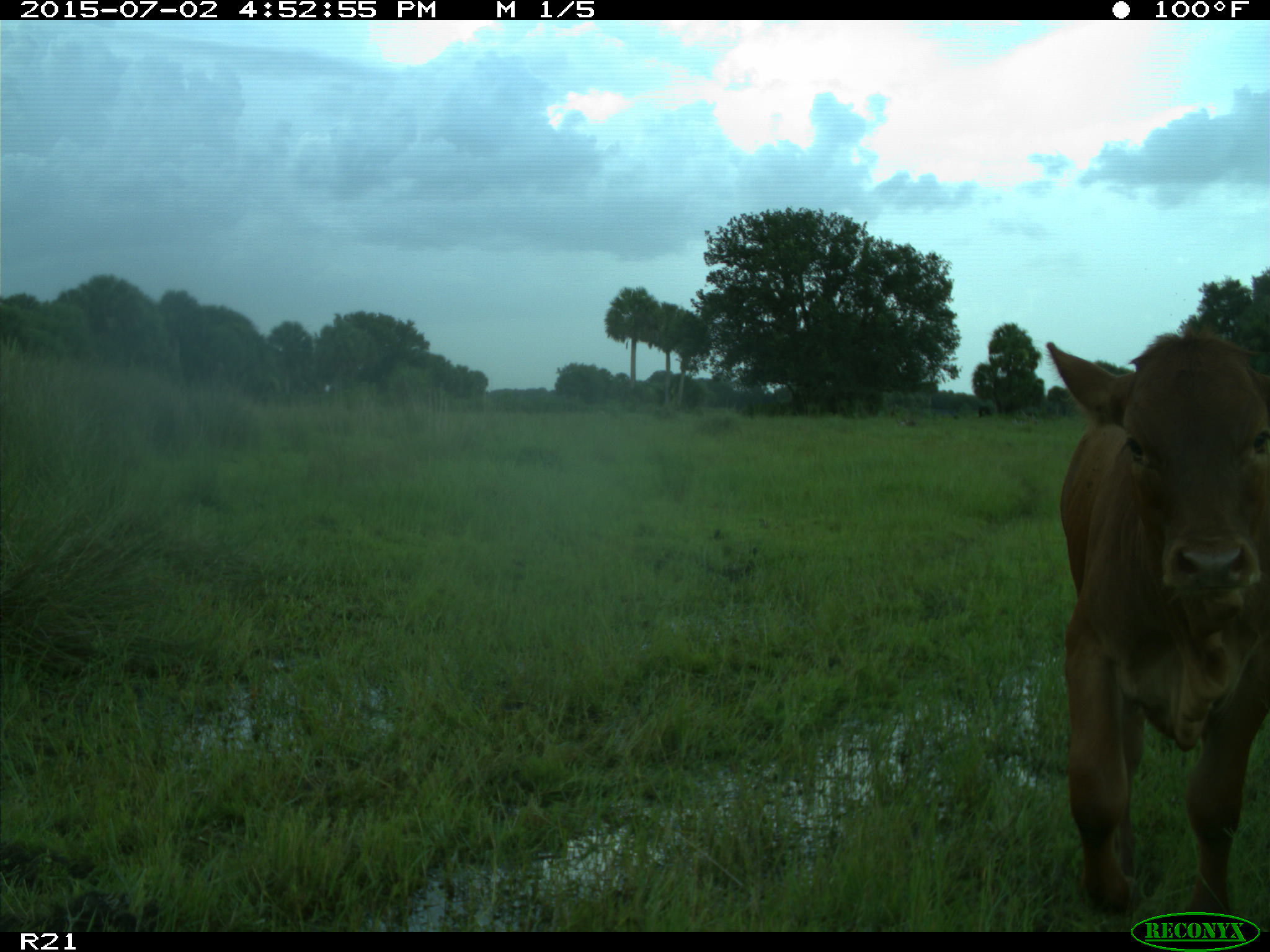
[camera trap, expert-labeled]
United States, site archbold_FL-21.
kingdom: Animalia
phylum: Chordata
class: Mammalia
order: Artiodactyla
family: Bovidae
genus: Bos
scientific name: Bos taurus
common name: domestic cow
Bos taurus (domestic cow).